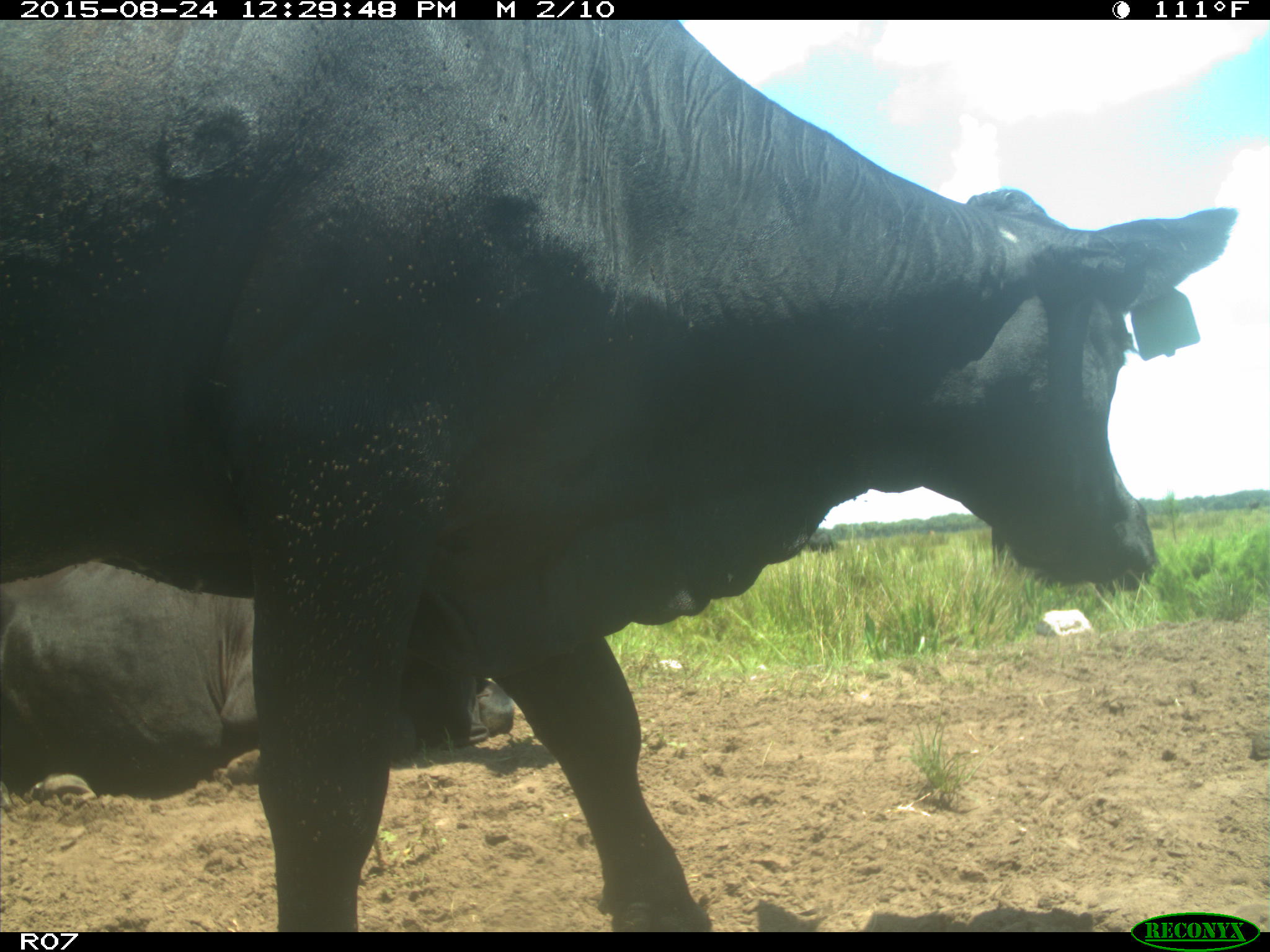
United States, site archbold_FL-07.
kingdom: Animalia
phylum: Chordata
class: Mammalia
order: Artiodactyla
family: Bovidae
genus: Bos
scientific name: Bos taurus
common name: domestic cow